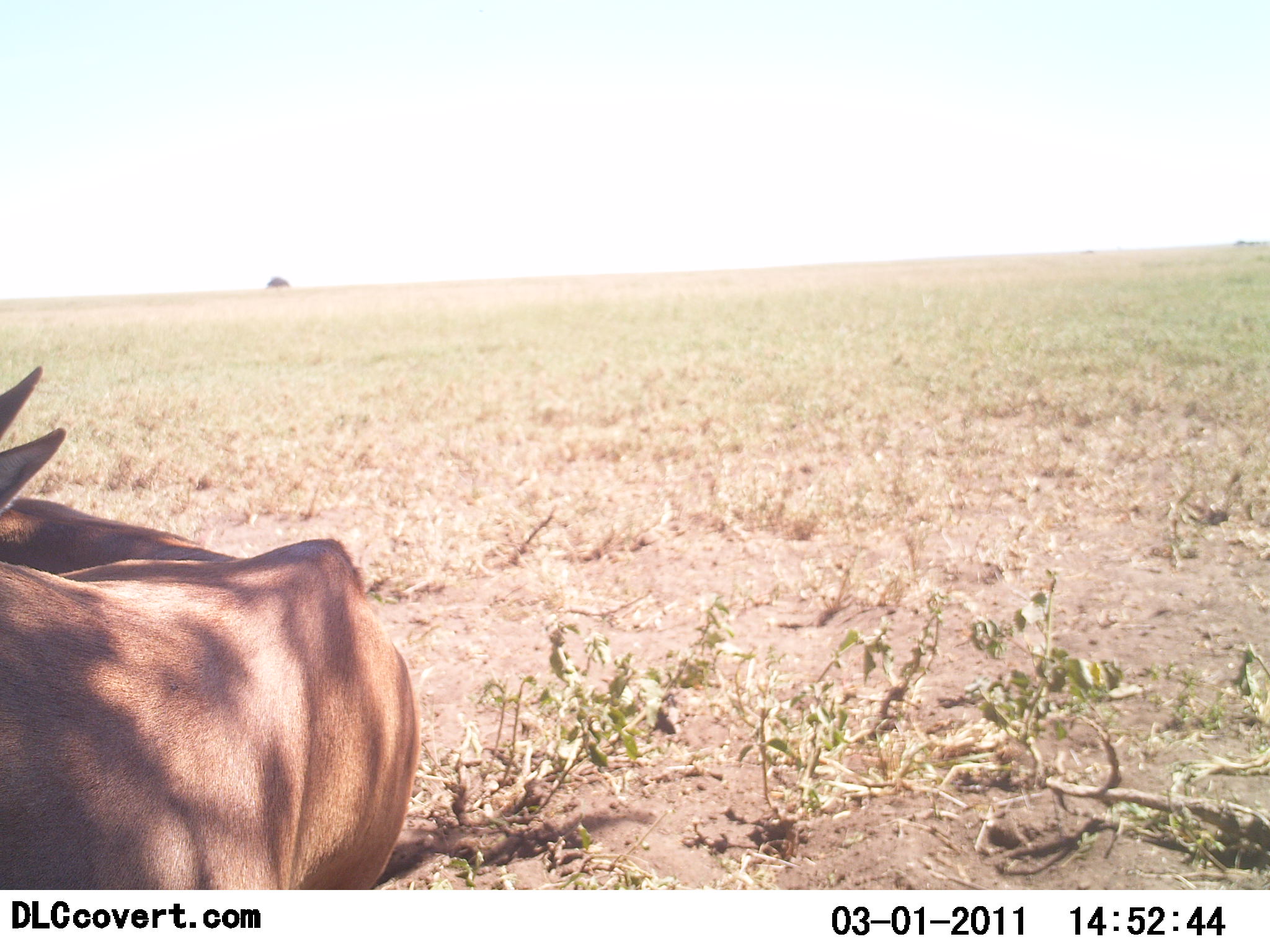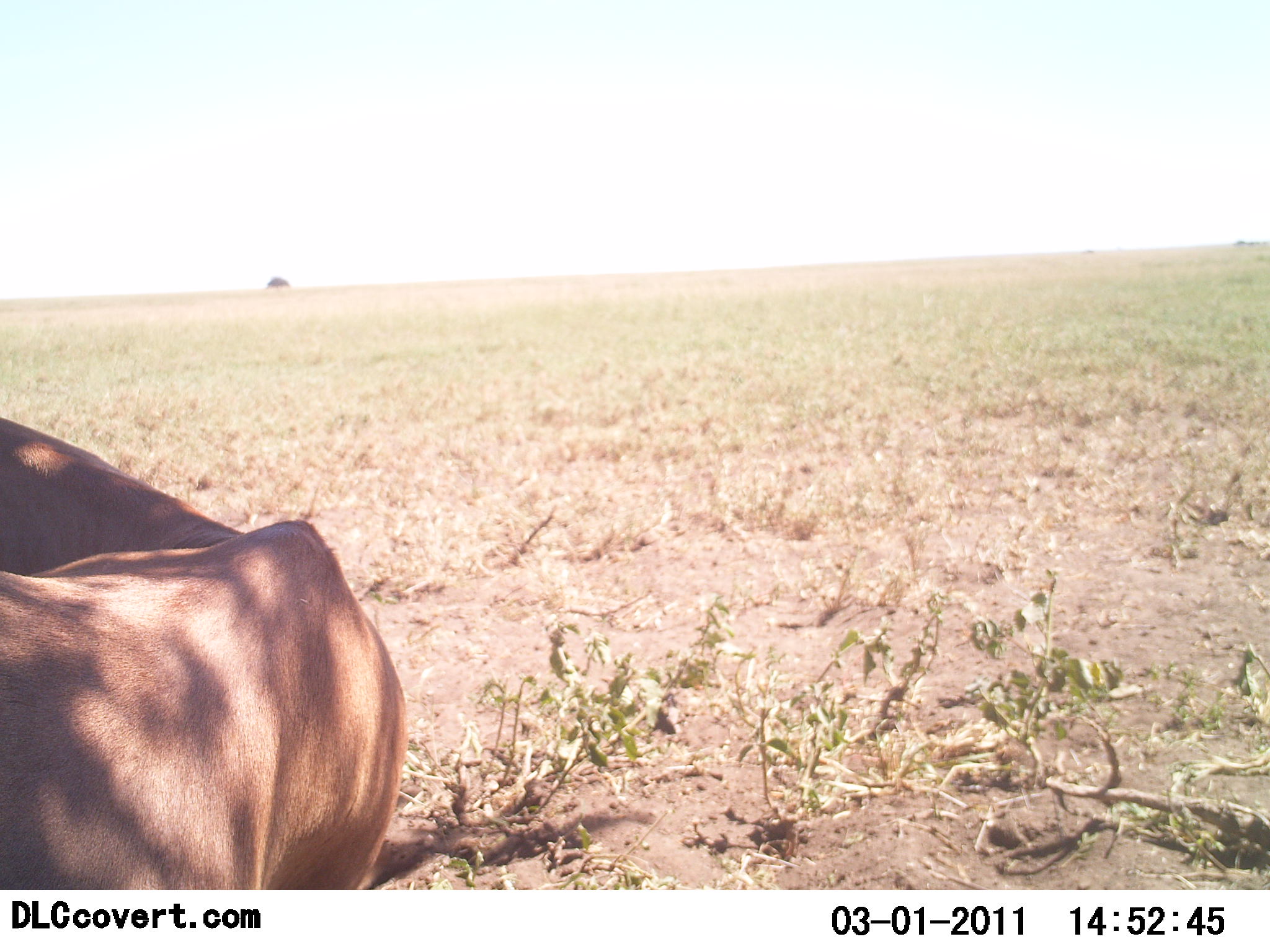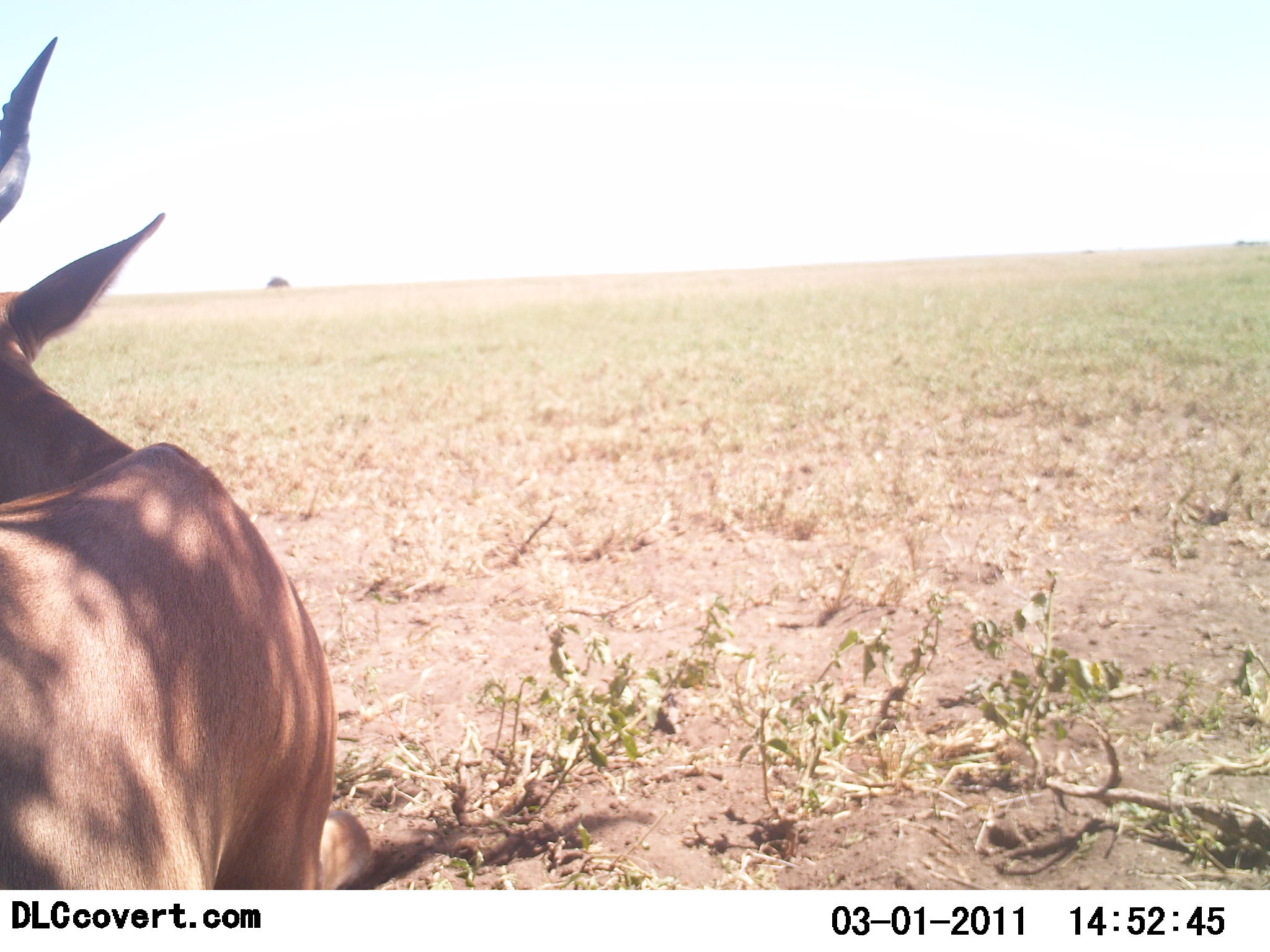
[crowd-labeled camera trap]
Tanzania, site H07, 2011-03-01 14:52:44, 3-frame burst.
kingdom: Animalia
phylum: Chordata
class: Mammalia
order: Artiodactyla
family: Bovidae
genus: Aepyceros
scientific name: Aepyceros melampus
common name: impala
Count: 1.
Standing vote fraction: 20%.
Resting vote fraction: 80%.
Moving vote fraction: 0%.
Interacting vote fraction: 0%.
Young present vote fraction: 0%.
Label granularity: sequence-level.